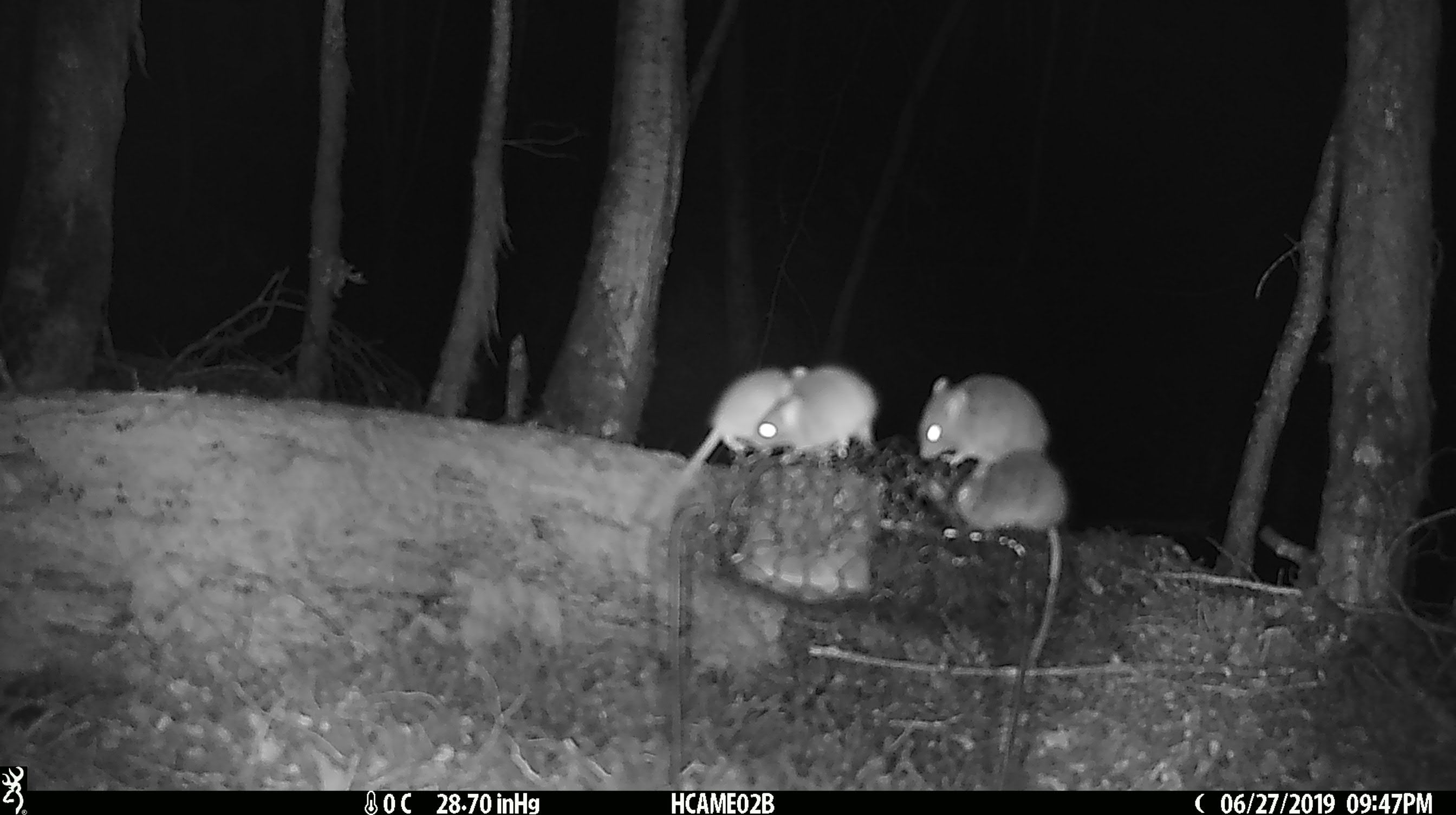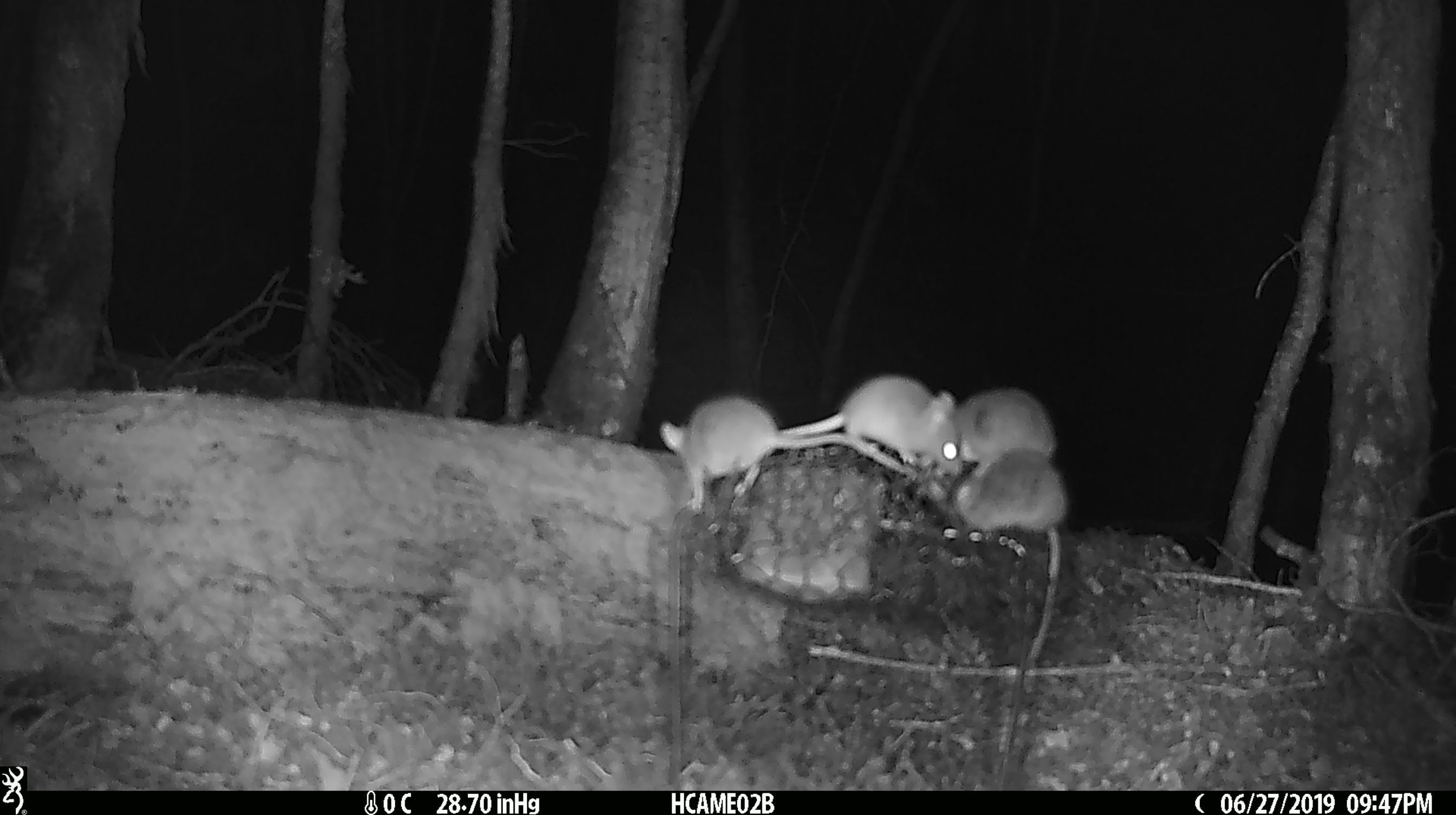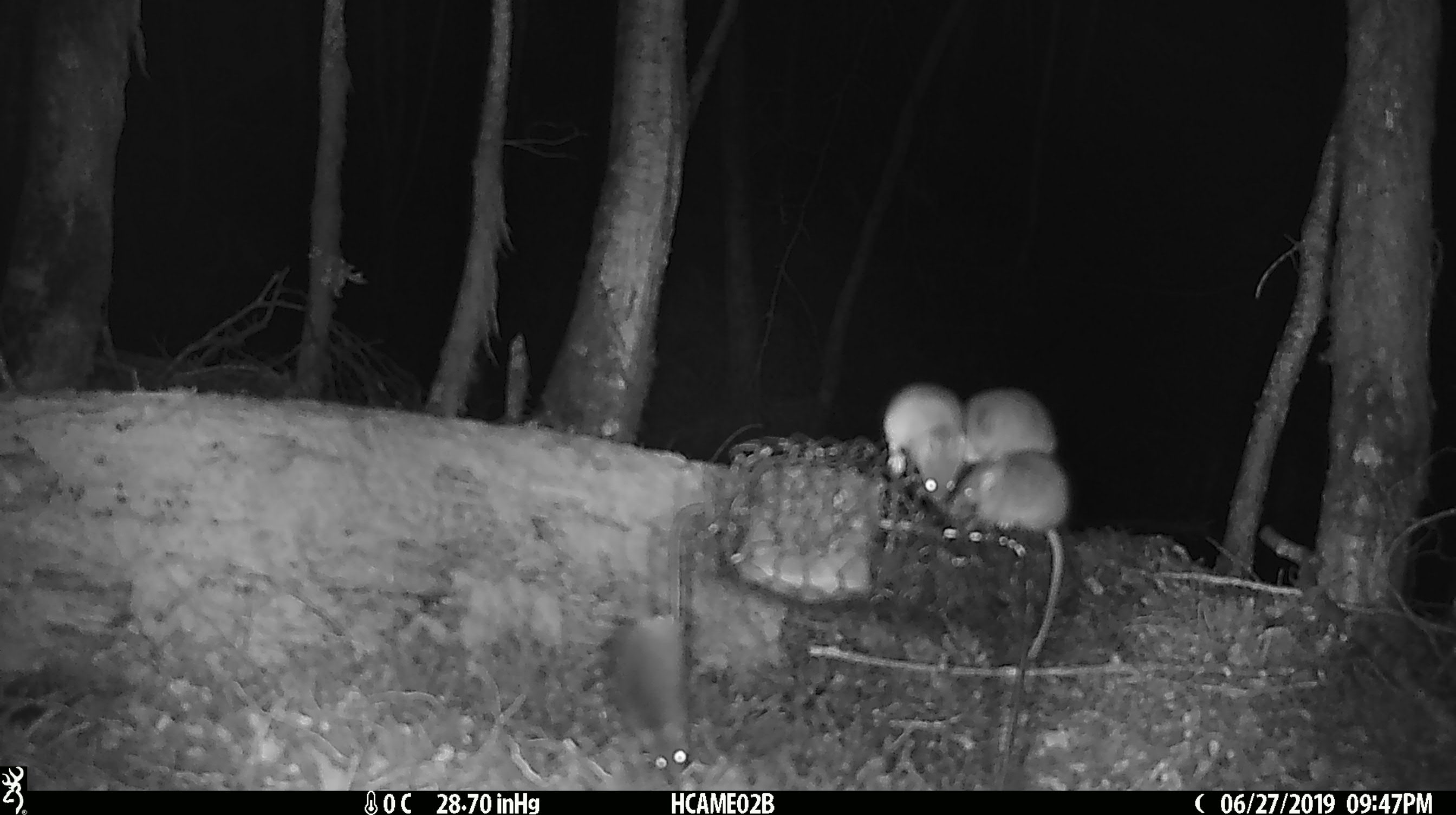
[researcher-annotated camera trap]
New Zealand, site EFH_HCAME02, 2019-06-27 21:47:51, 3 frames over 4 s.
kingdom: Animalia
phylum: Chordata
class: Mammalia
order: Rodentia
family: Muridae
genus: Mus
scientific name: Mus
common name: mouse